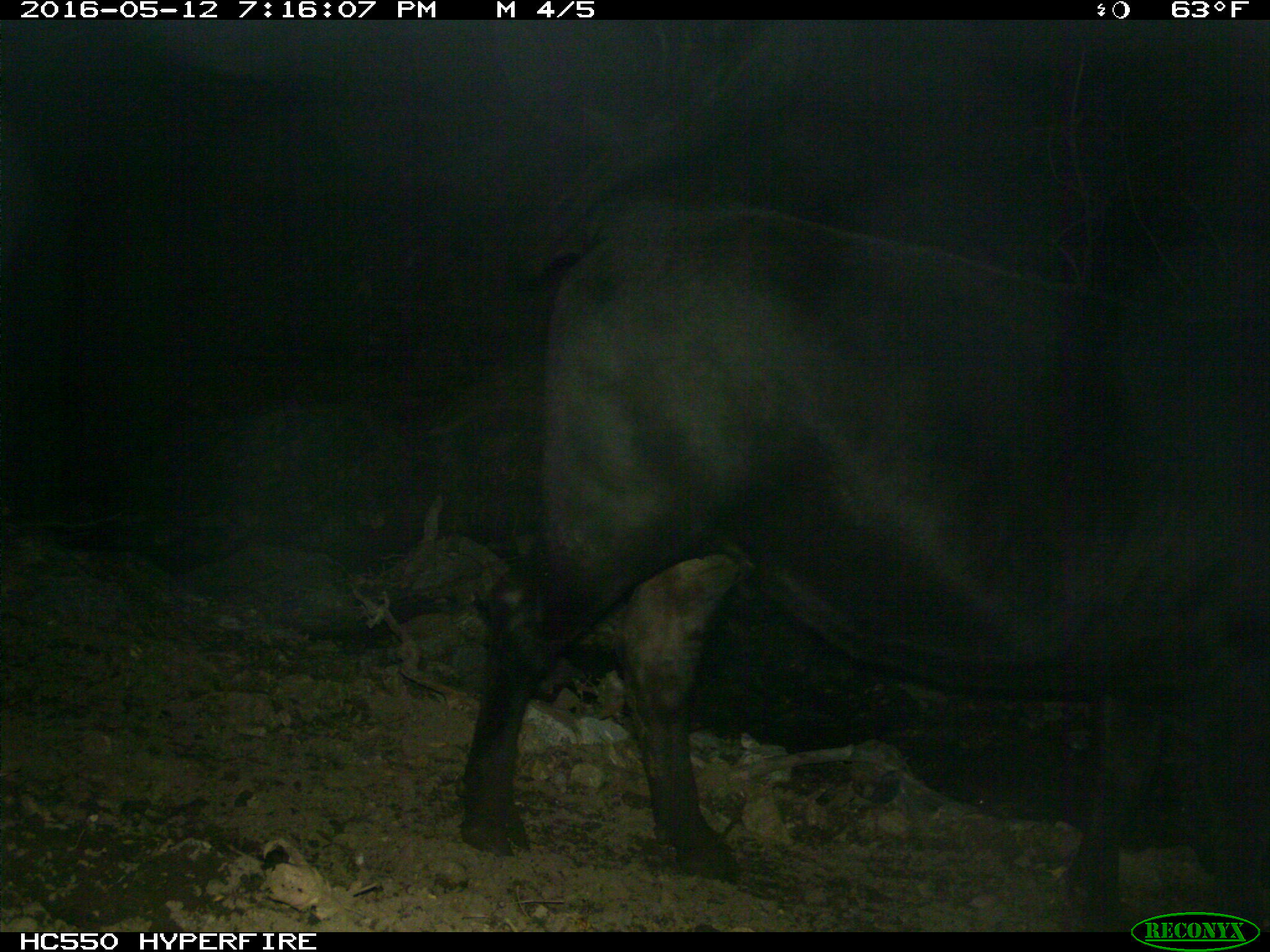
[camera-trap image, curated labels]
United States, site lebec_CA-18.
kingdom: Animalia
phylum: Chordata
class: Mammalia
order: Artiodactyla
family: Bovidae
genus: Bos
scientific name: Bos taurus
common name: domestic cow